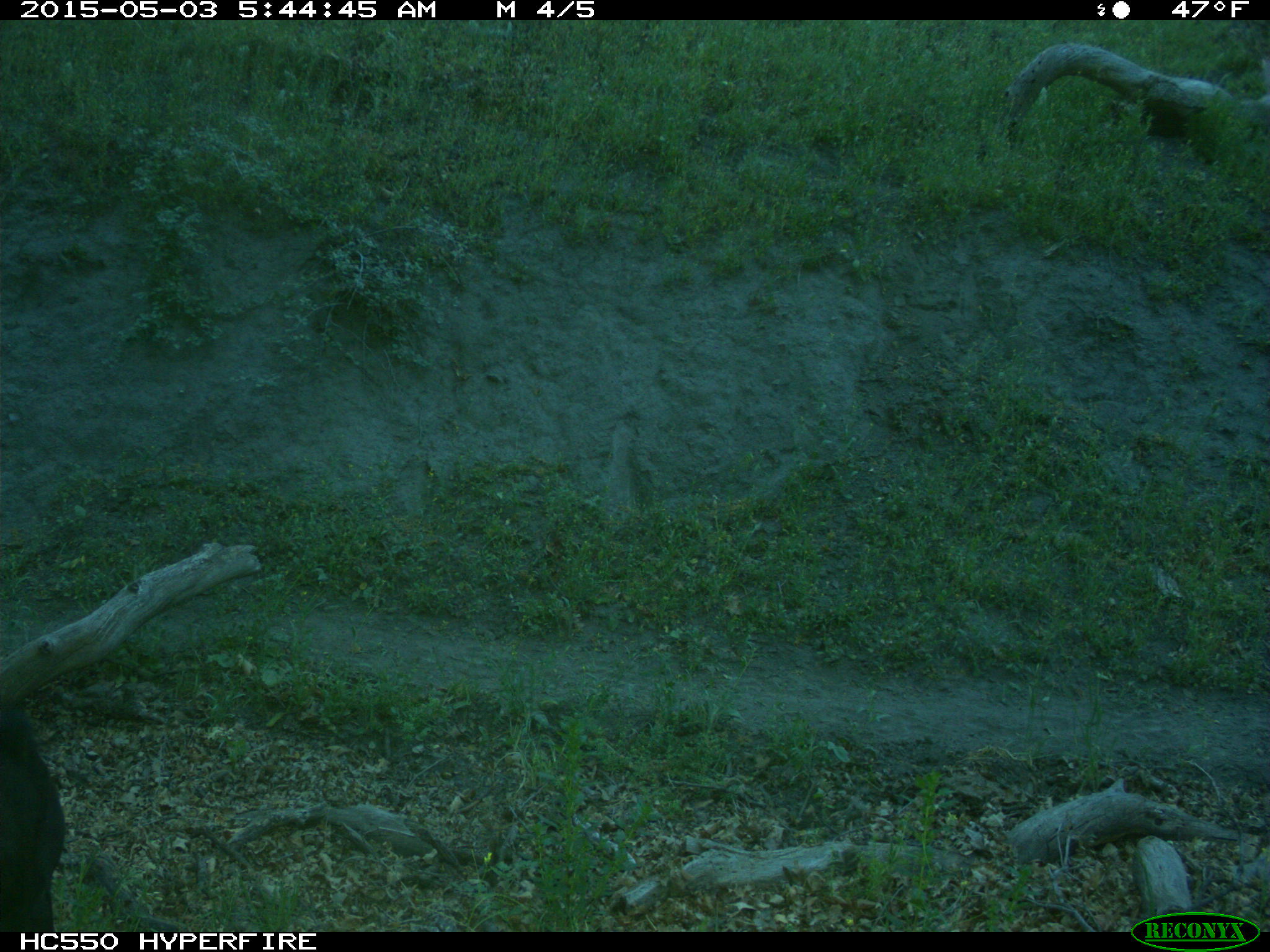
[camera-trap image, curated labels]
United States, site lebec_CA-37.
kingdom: Animalia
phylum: Chordata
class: Mammalia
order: Artiodactyla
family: Bovidae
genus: Bos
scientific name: Bos taurus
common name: domestic cow